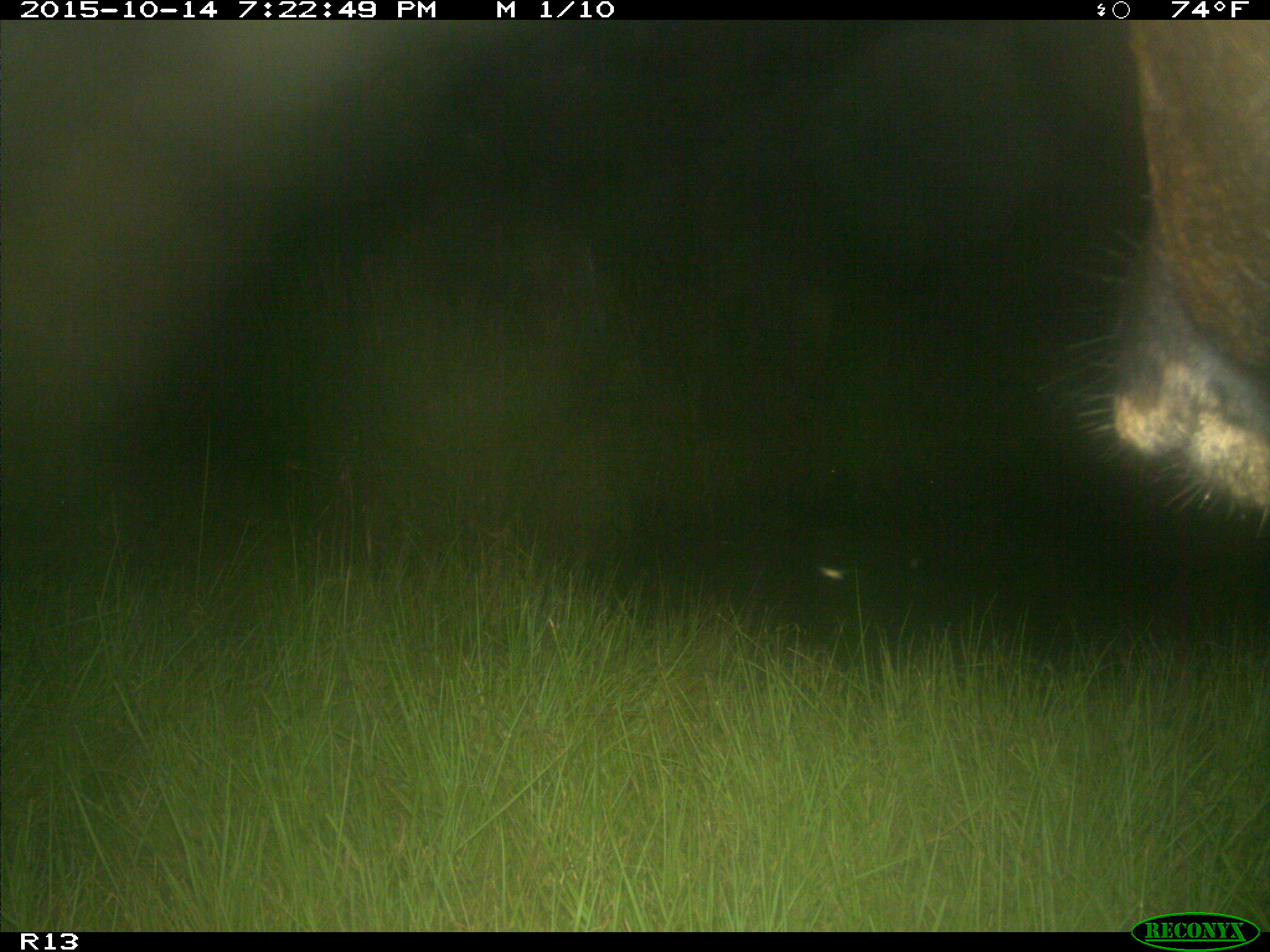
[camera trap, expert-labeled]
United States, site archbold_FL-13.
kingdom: Animalia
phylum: Chordata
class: Mammalia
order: Artiodactyla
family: Bovidae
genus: Bos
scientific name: Bos taurus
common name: domestic cow